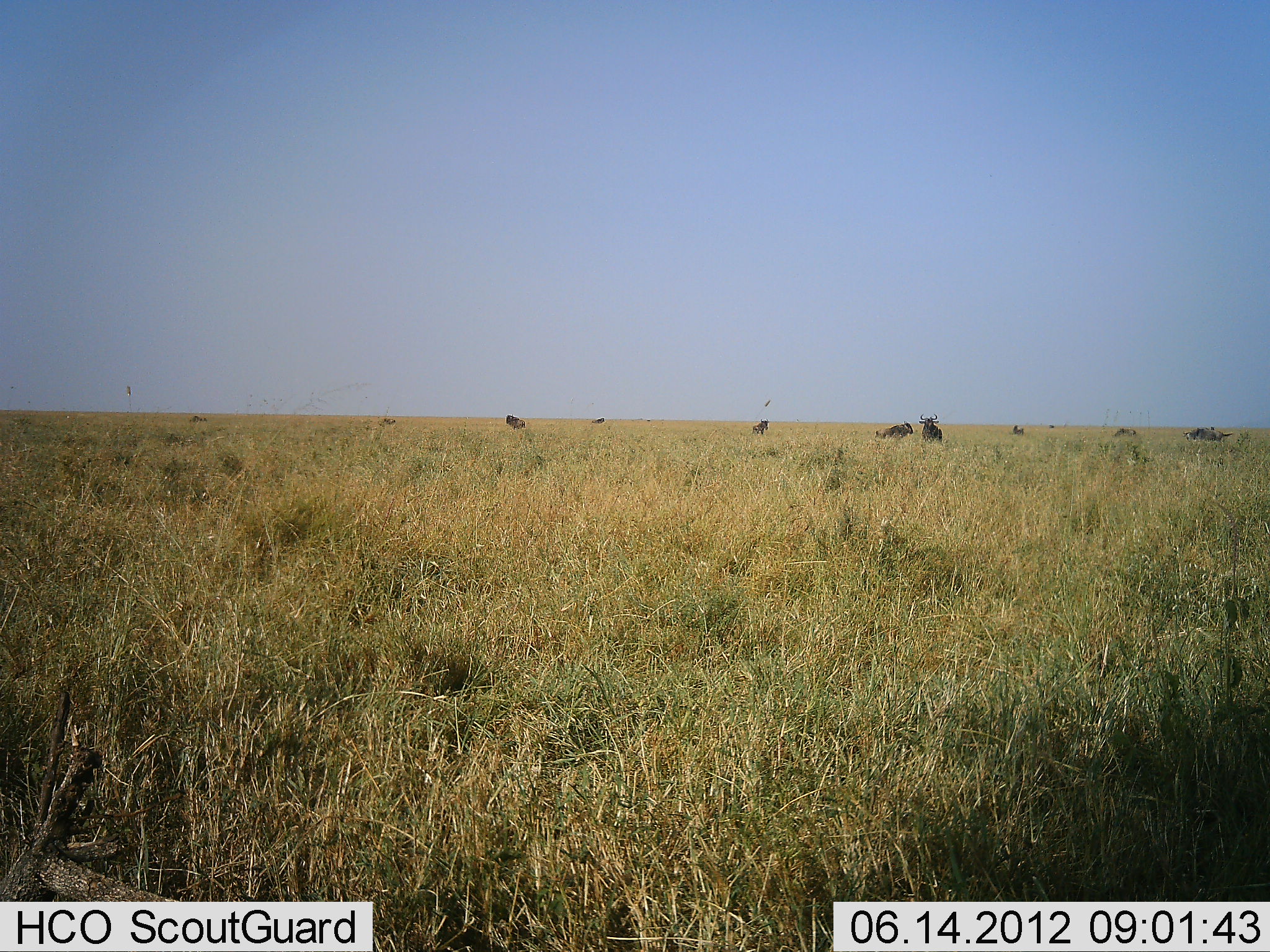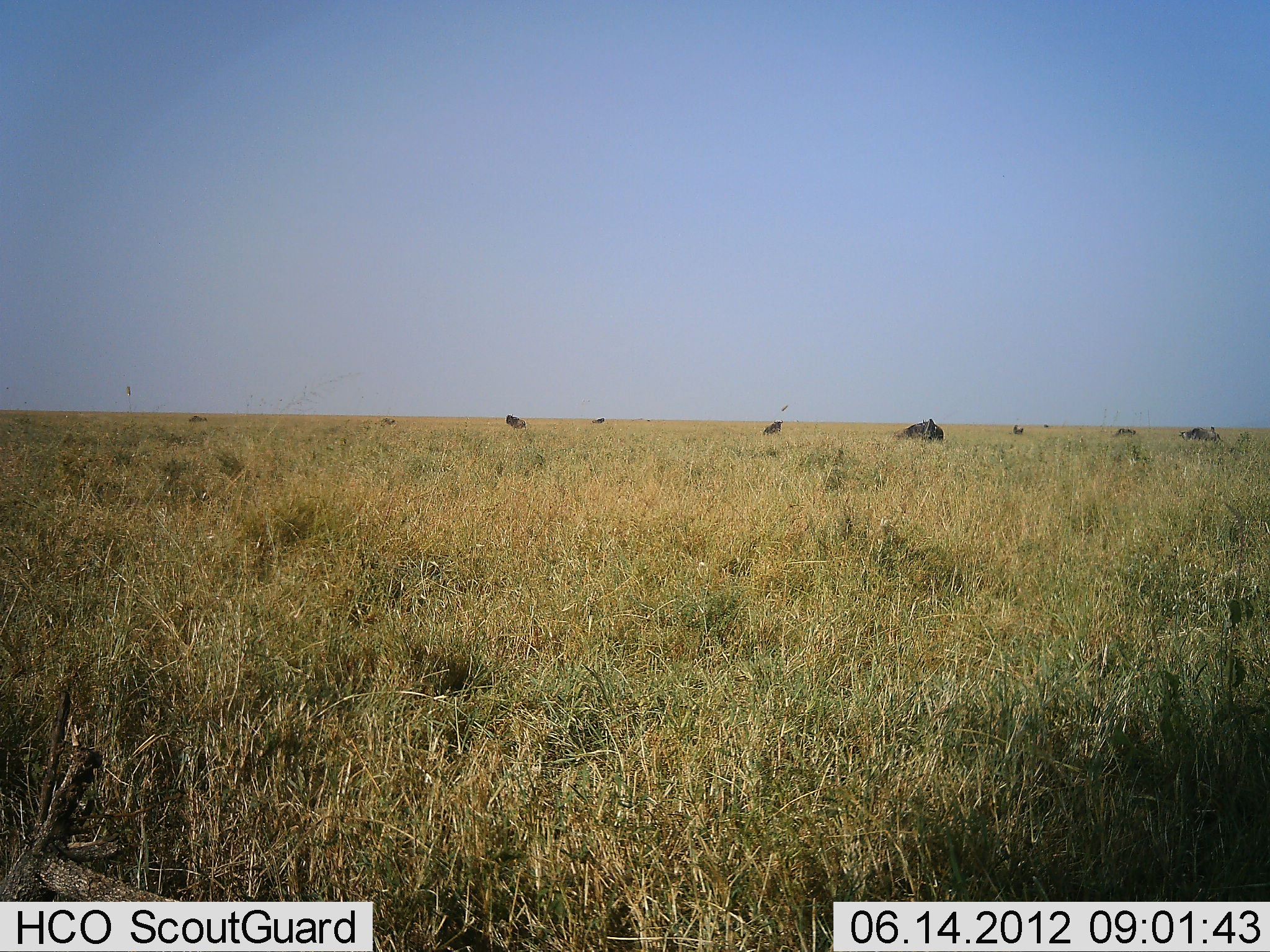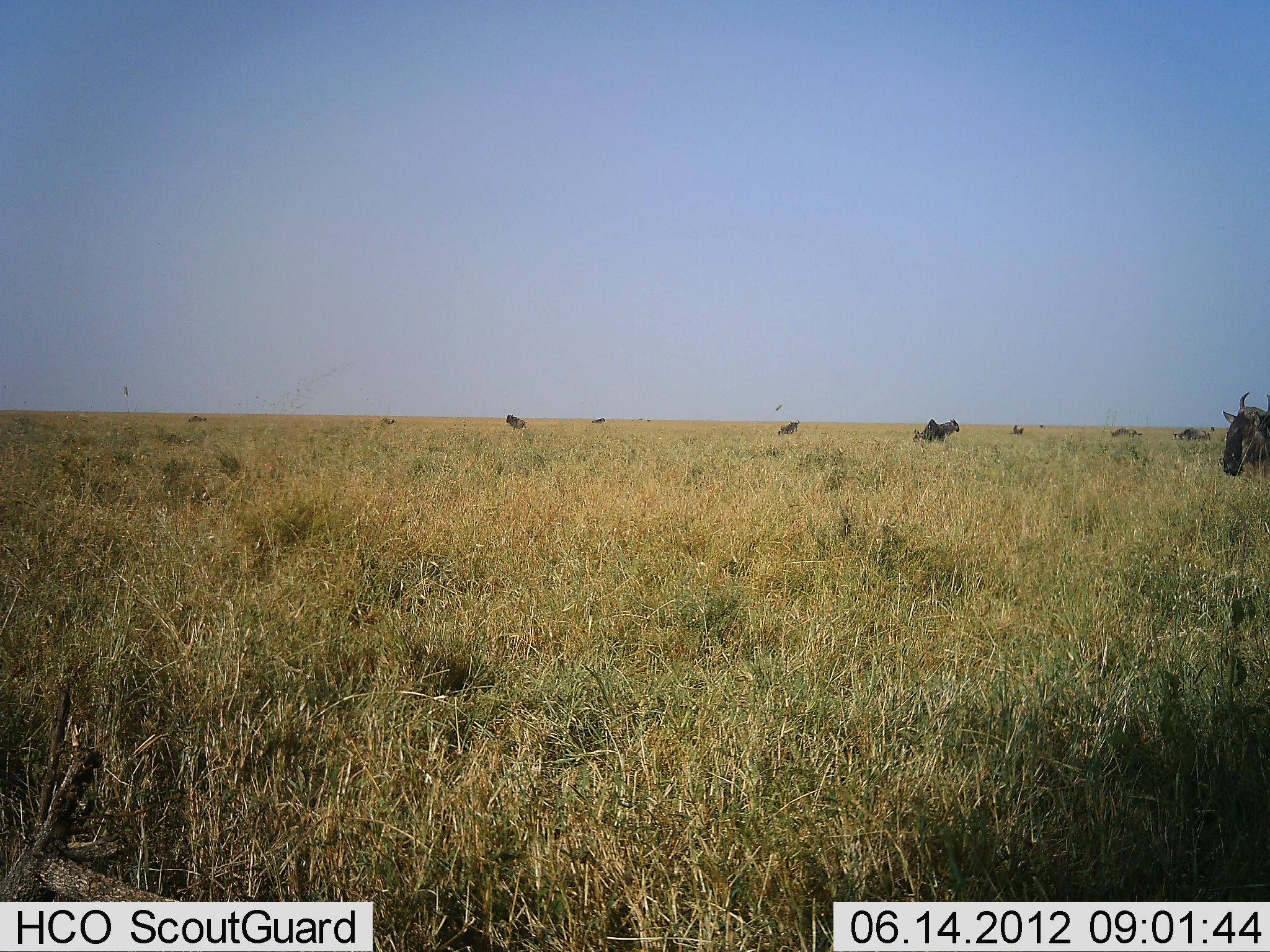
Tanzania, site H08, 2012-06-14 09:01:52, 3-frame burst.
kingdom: Animalia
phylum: Chordata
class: Mammalia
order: Artiodactyla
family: Bovidae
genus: Connochaetes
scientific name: Connochaetes taurinus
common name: blue wildebeest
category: wildebeest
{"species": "wildebeest (blue wildebeest) (Connochaetes taurinus)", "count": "7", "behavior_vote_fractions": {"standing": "82%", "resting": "0%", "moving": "45%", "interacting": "18%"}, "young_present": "0%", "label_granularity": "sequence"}